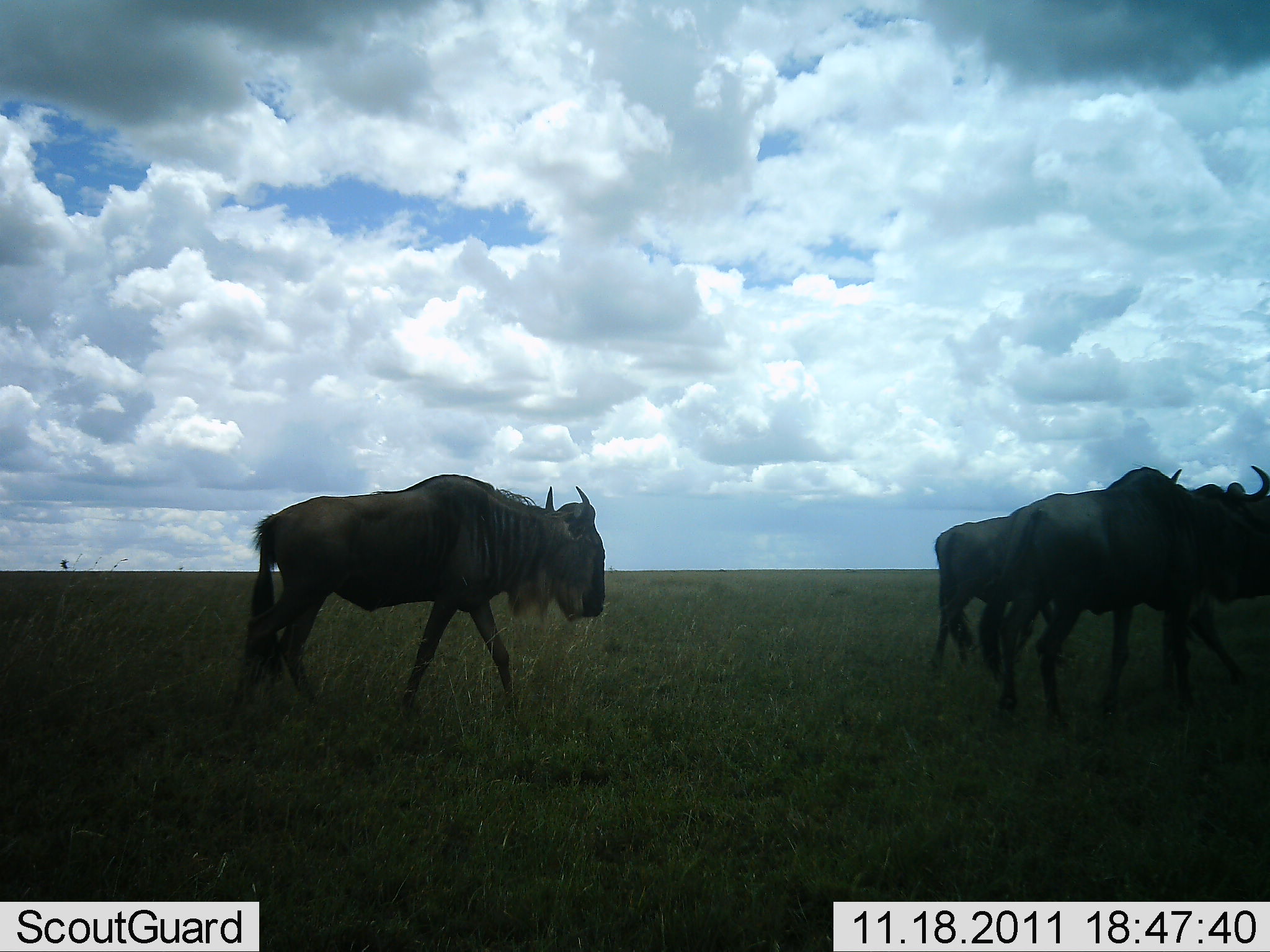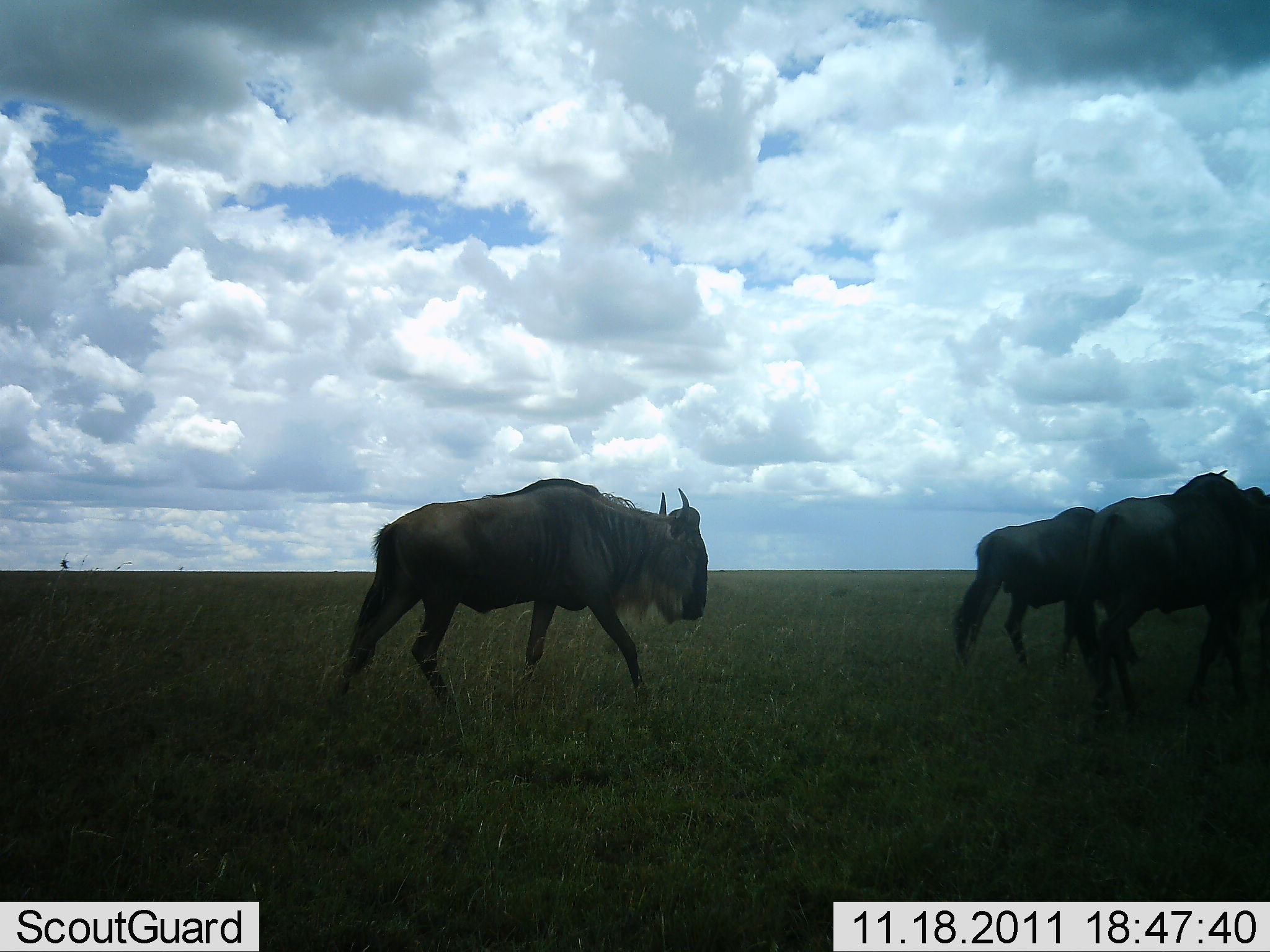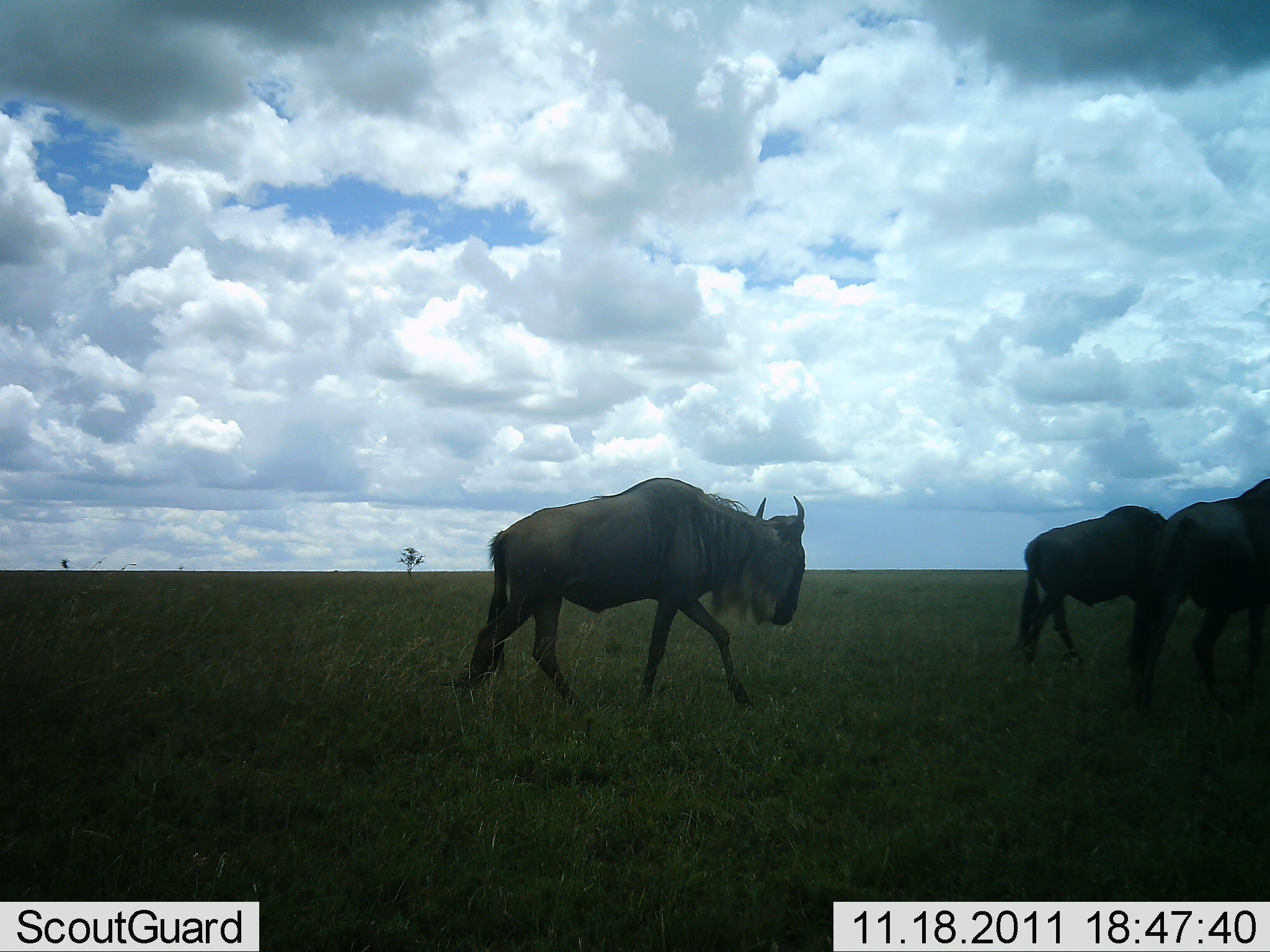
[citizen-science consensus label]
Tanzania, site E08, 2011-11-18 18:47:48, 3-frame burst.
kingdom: Animalia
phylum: Chordata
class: Mammalia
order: Artiodactyla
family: Bovidae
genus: Connochaetes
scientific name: Connochaetes taurinus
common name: blue wildebeest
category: wildebeest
Wildebeest (blue wildebeest) (Connochaetes taurinus), count 3. Behavior (volunteer vote fractions): standing 10%, resting 0%, moving 100%, interacting 0%. Young present (vote fraction): 0%. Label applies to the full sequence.